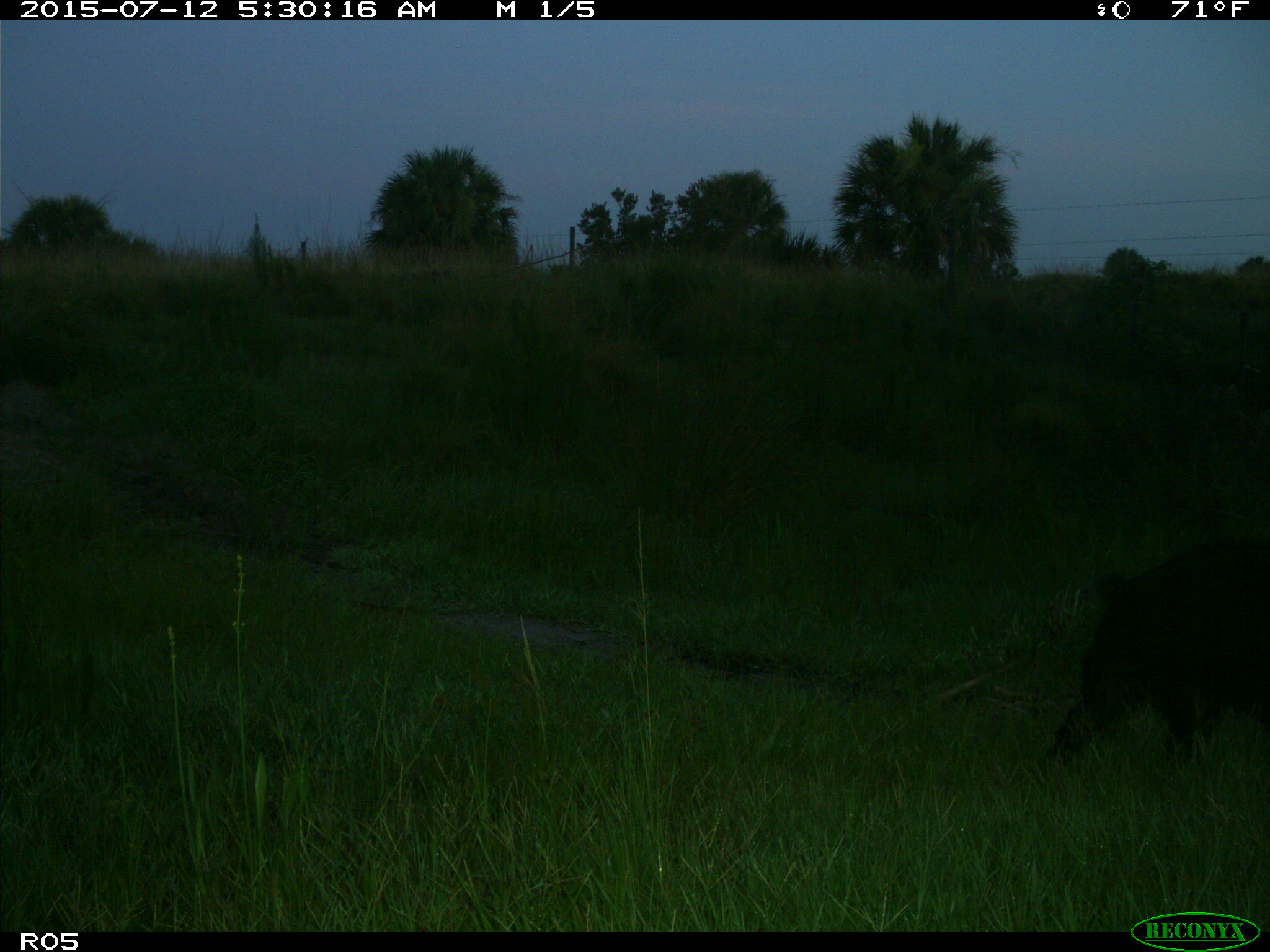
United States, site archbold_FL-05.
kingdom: Animalia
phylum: Chordata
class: Mammalia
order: Artiodactyla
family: Suidae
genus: Sus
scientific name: Sus scrofa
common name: wild boar